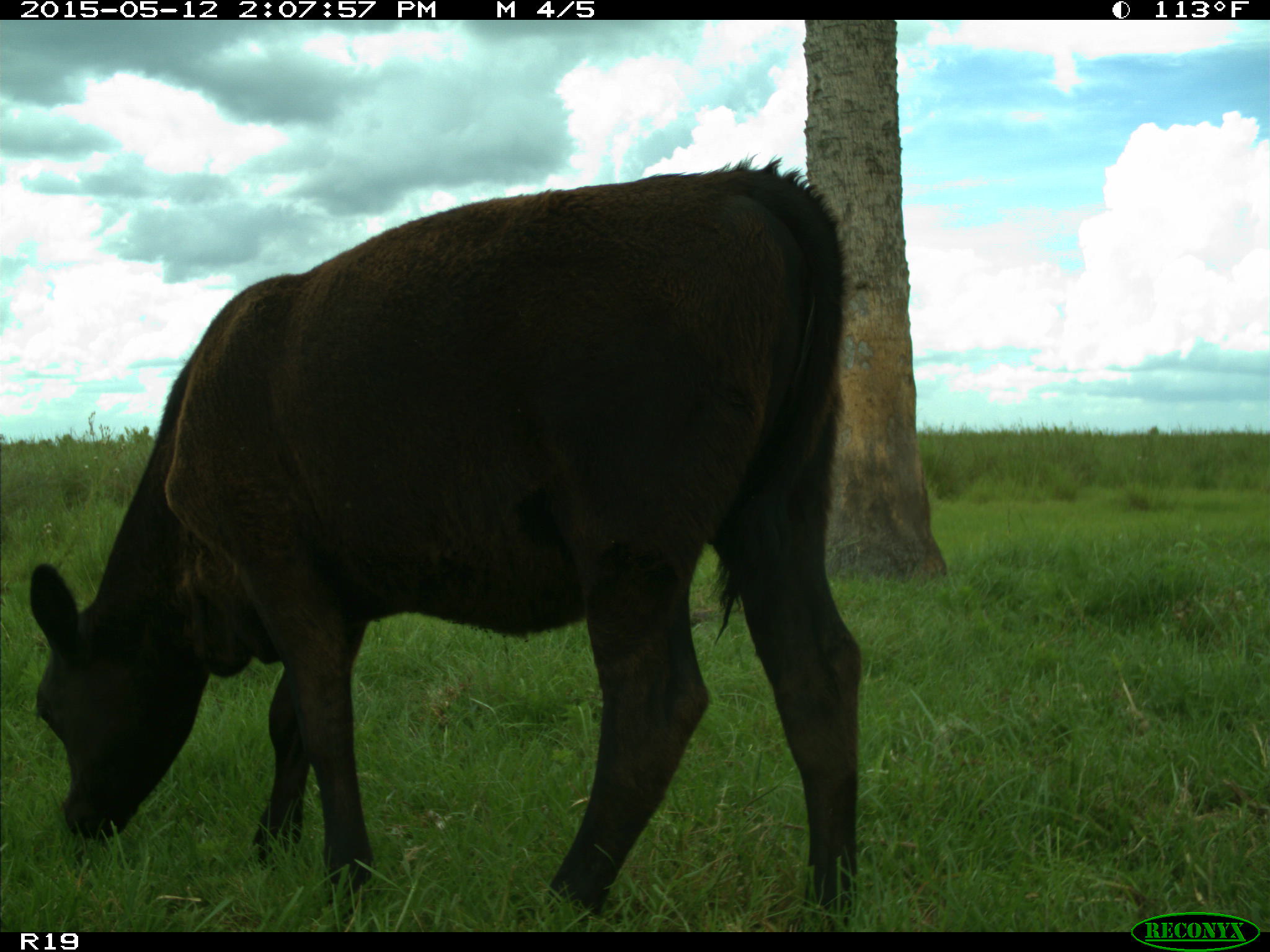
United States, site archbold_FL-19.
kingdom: Animalia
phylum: Chordata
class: Mammalia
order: Artiodactyla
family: Bovidae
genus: Bos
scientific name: Bos taurus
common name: domestic cow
Bos taurus (domestic cow).